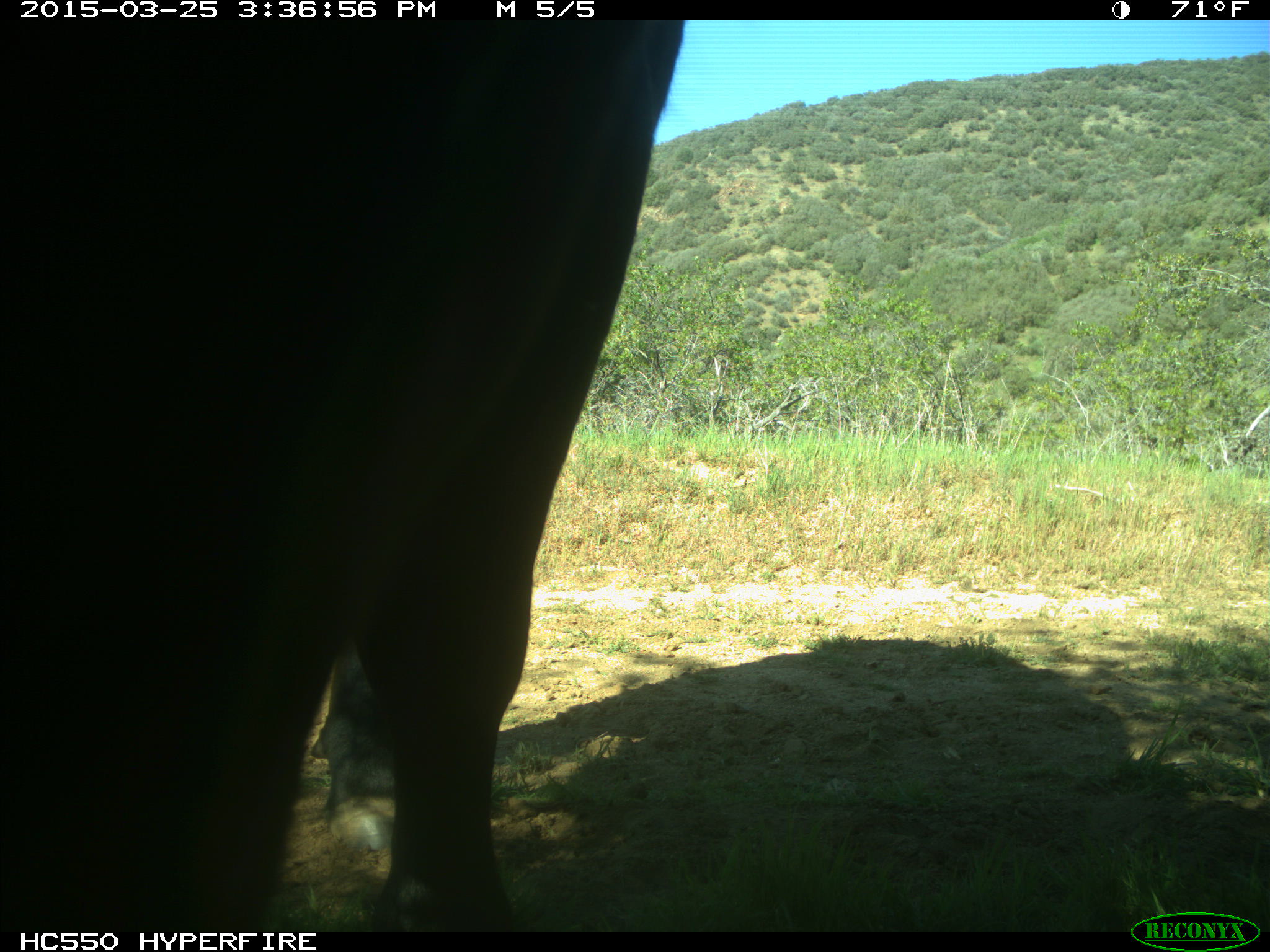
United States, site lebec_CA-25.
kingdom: Animalia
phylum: Chordata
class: Mammalia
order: Artiodactyla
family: Bovidae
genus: Bos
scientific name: Bos taurus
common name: domestic cow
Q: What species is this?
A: Bos taurus (domestic cow).